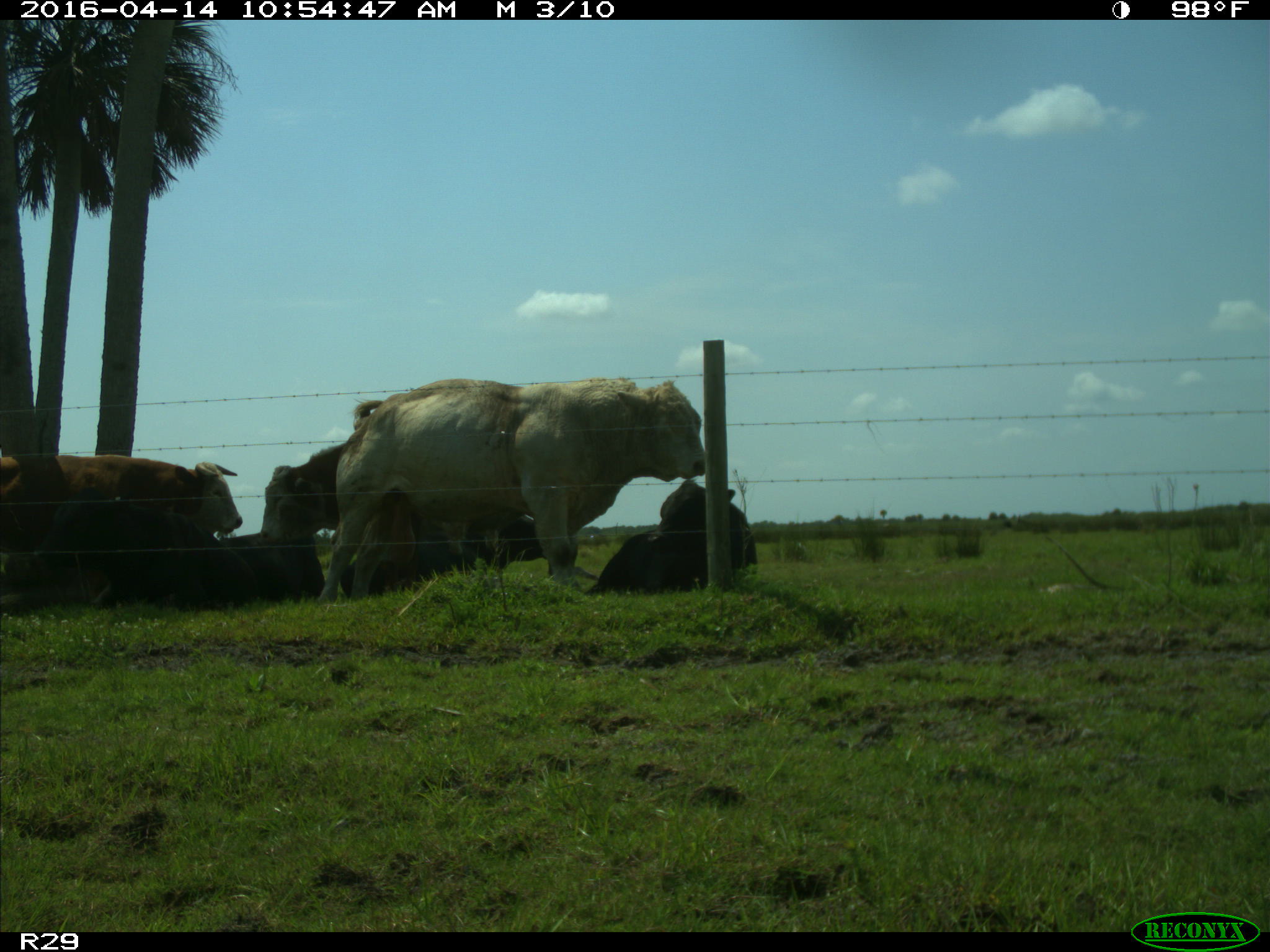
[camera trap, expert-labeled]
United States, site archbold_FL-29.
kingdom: Animalia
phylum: Chordata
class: Mammalia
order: Artiodactyla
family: Bovidae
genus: Bos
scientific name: Bos taurus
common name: domestic cow